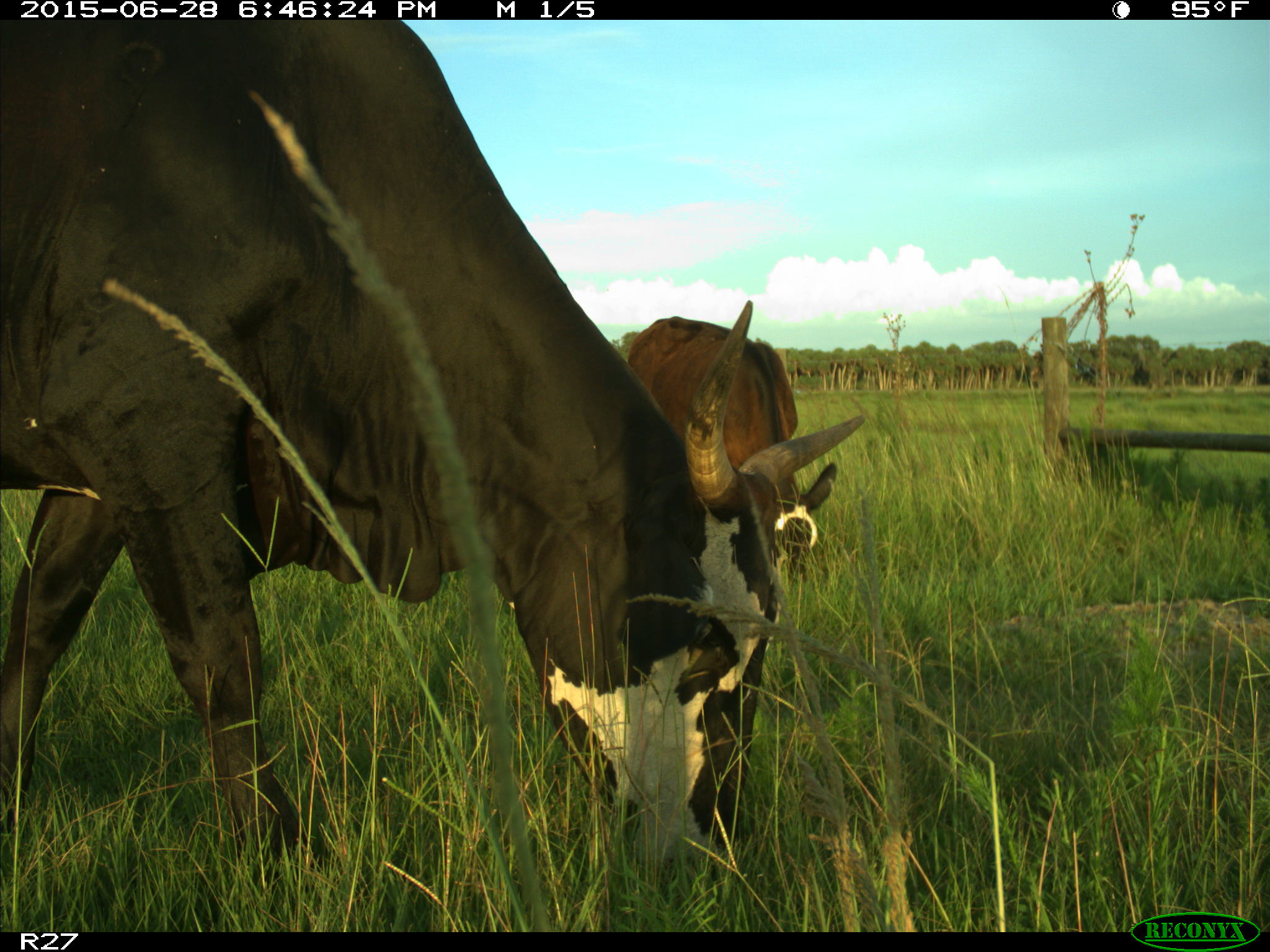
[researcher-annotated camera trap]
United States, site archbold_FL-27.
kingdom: Animalia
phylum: Chordata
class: Mammalia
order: Artiodactyla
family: Bovidae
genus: Bos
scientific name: Bos taurus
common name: domestic cow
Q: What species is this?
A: Bos taurus (domestic cow).